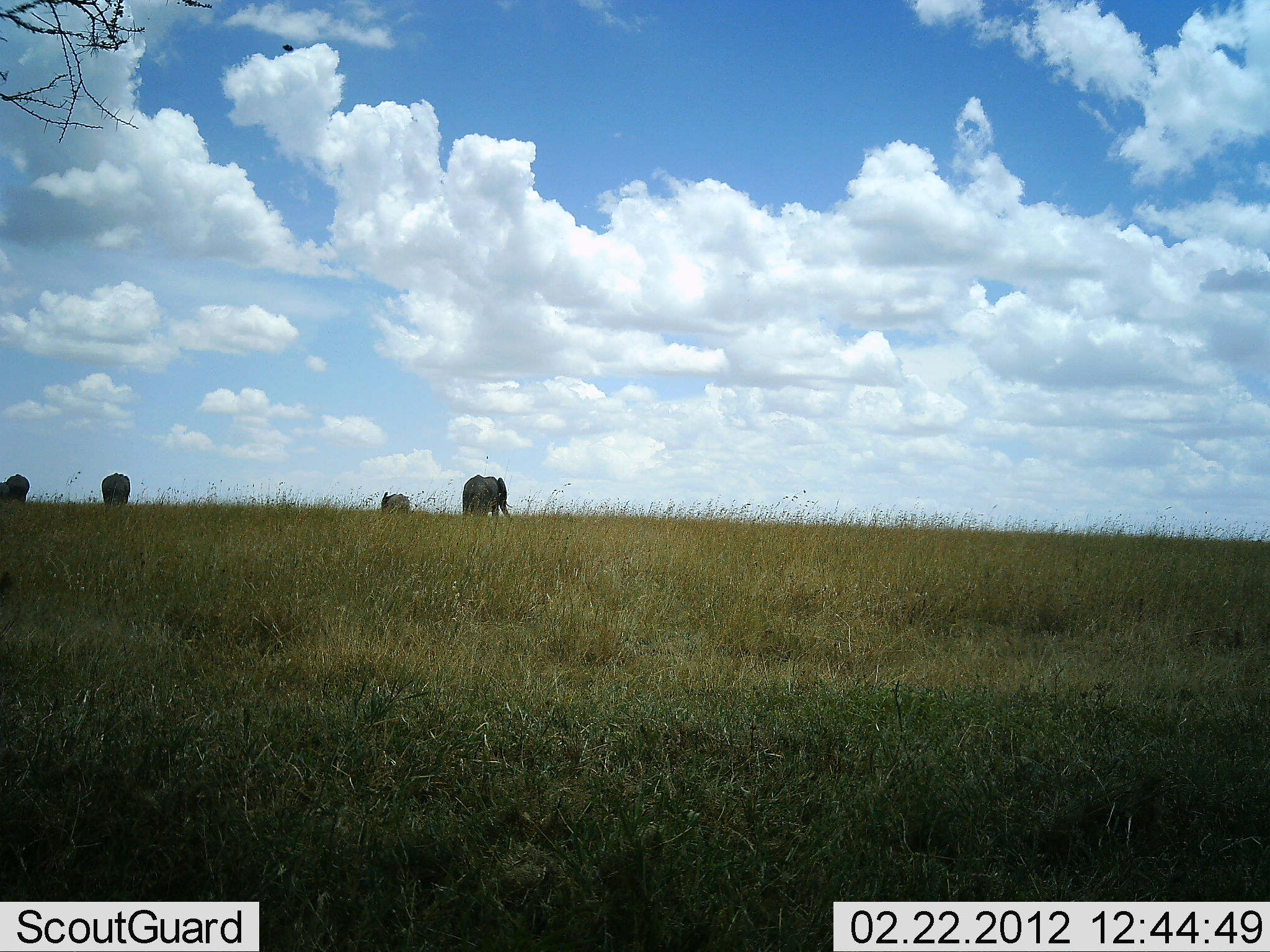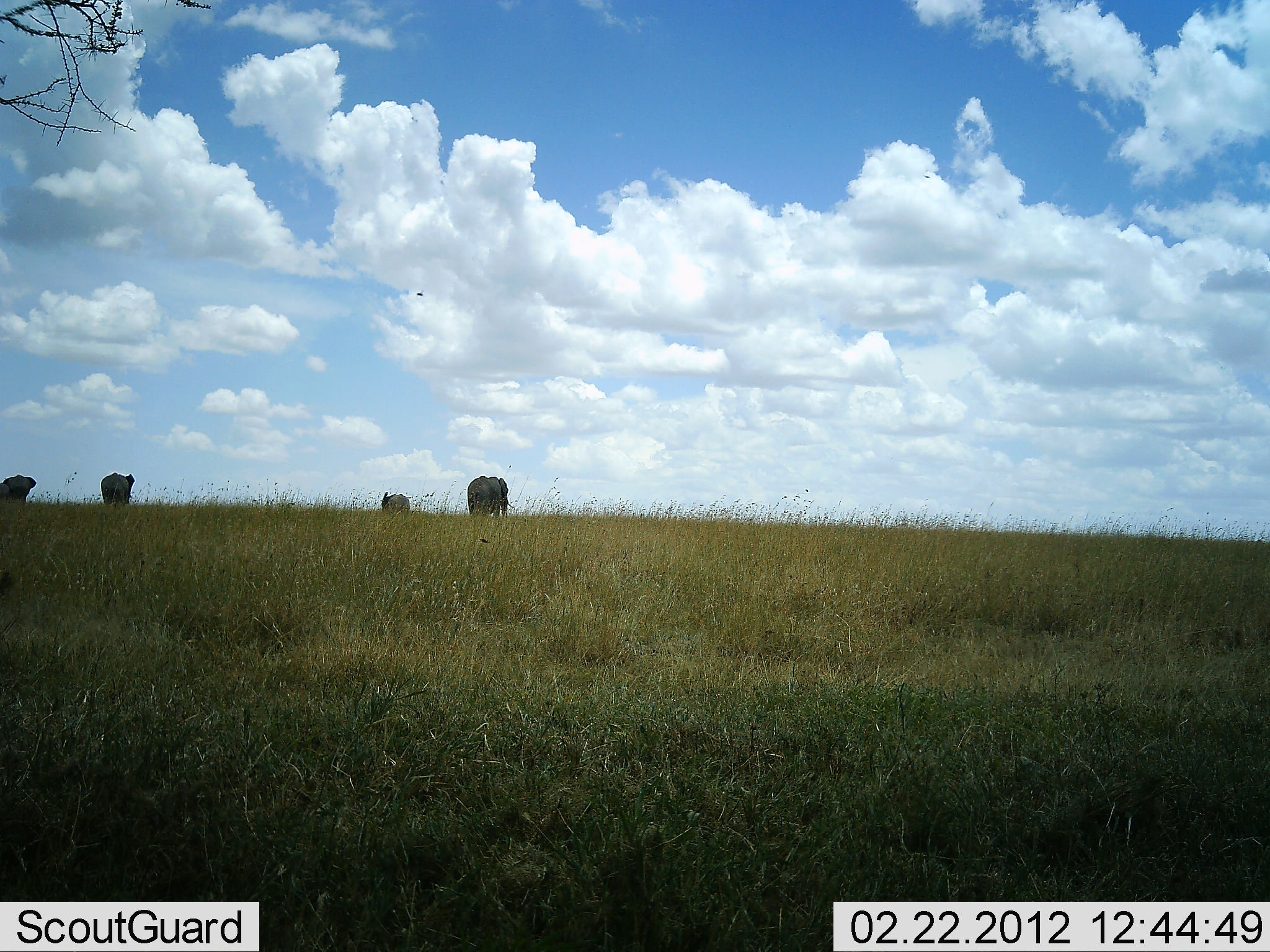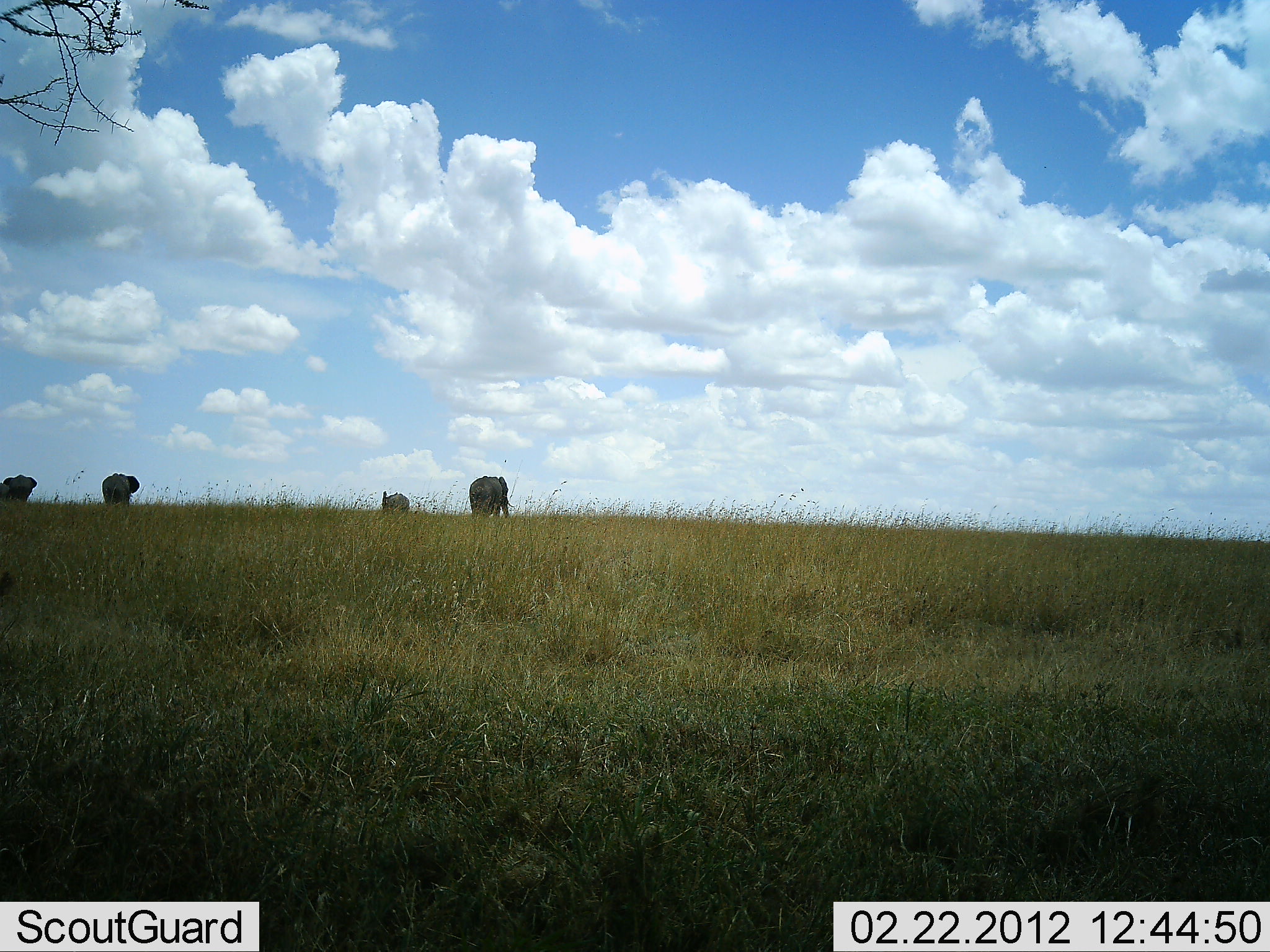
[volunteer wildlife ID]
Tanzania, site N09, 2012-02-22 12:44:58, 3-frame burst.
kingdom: Animalia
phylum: Chordata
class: Mammalia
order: Proboscidea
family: Elephantidae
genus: Loxodonta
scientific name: Loxodonta africana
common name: african bush elephant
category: elephant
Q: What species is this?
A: Elephant (african bush elephant) (Loxodonta africana).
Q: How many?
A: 4.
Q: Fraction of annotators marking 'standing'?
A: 47%.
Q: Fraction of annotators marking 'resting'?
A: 0%.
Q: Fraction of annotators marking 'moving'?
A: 66%.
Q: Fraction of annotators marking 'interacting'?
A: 0%.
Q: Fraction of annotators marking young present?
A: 0%.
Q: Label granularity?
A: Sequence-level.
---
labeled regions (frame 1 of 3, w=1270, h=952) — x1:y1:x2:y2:
animal: 462:474:513:519; 100:473:131:506; 7:474:30:504; 381:491:410:514; 0:481:10:503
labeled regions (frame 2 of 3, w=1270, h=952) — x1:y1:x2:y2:
animal: 466:475:514:519; 100:472:135:508; 3:474:37:503; 381:492:410:515; 0:482:11:505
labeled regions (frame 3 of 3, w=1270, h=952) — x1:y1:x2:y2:
animal: 469:475:516:519; 101:473:140:508; 2:473:38:504; 381:490:411:515; 0:482:11:504